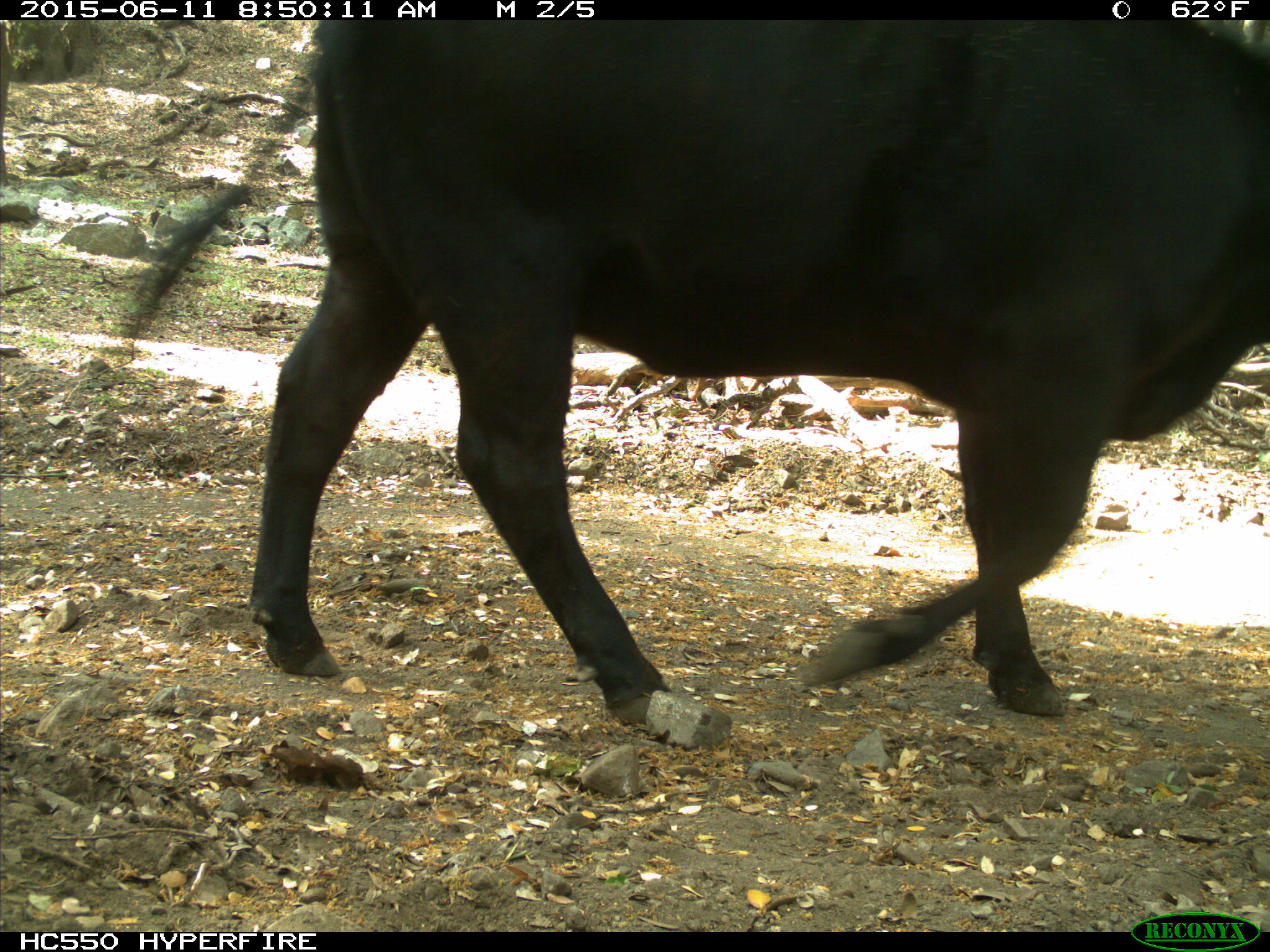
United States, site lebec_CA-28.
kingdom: Animalia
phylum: Chordata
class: Mammalia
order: Artiodactyla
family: Bovidae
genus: Bos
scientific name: Bos taurus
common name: domestic cow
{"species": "Bos taurus (domestic cow)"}